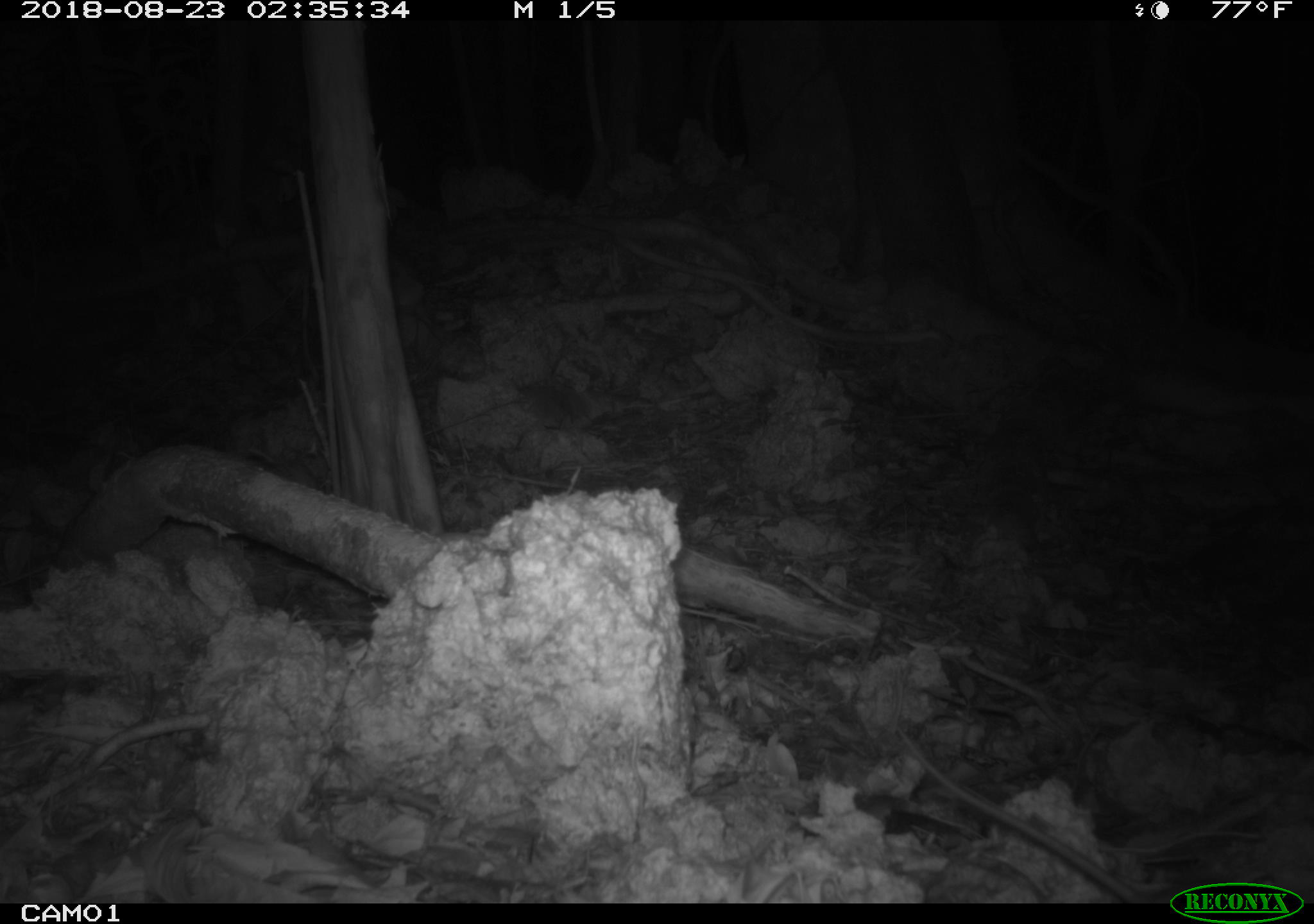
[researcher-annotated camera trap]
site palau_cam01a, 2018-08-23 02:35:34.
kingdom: Animalia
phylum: Chordata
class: Mammalia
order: Rodentia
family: Muridae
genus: Rattus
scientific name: Rattus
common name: rat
Rat (Rattus).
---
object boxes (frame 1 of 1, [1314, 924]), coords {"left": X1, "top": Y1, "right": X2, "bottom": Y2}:
rat: {"left": 890, "top": 714, "right": 1140, "bottom": 903}